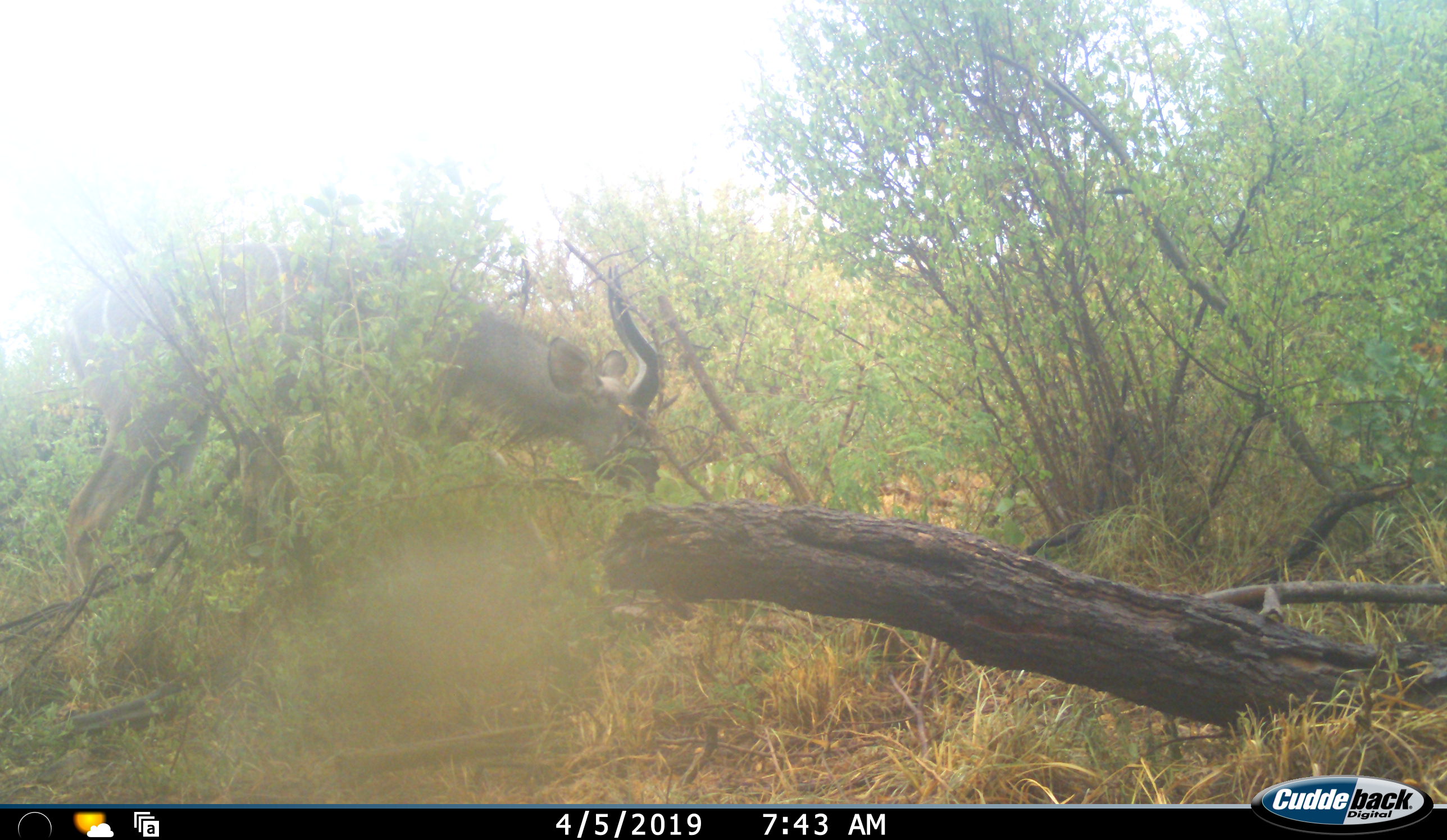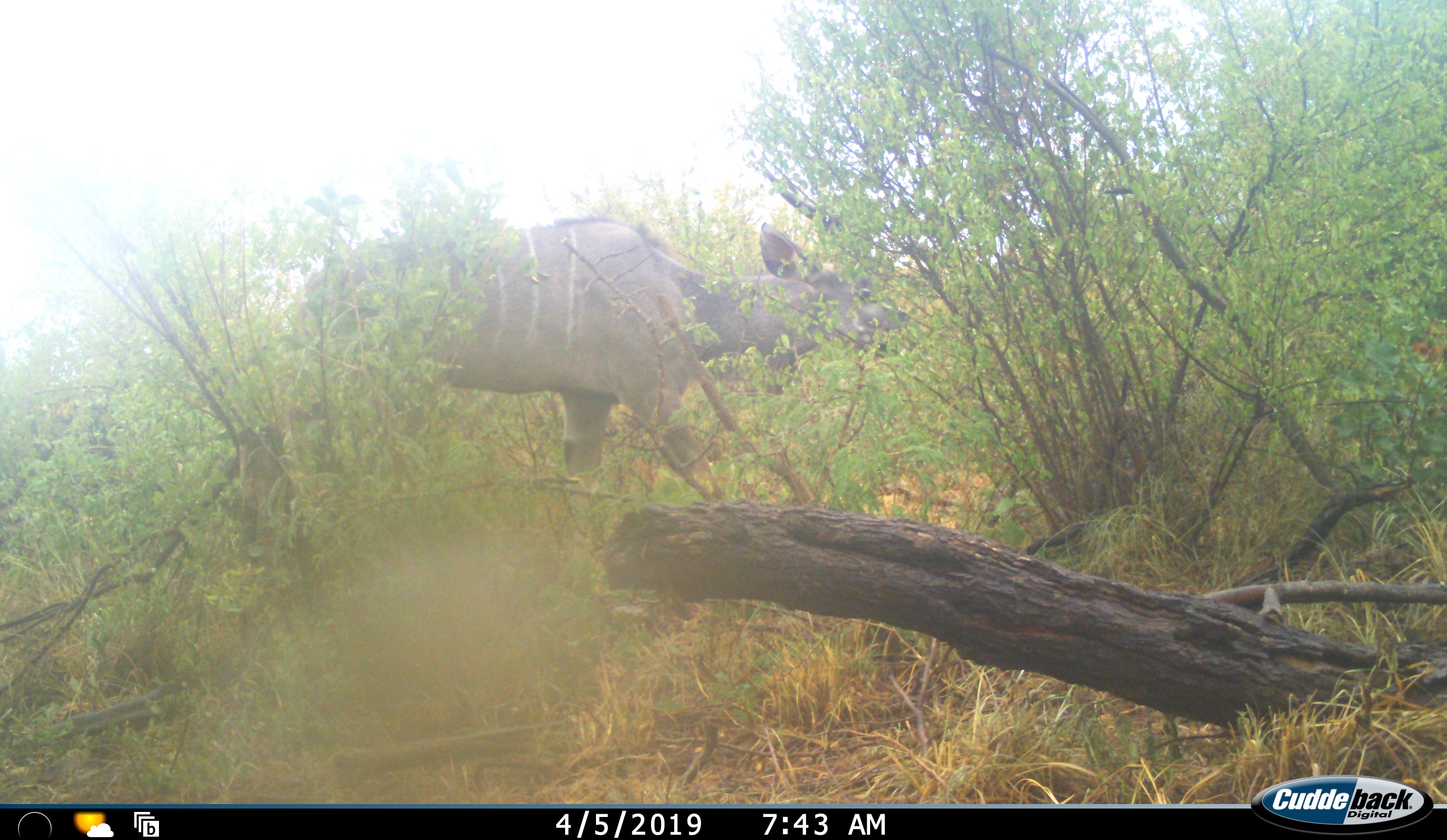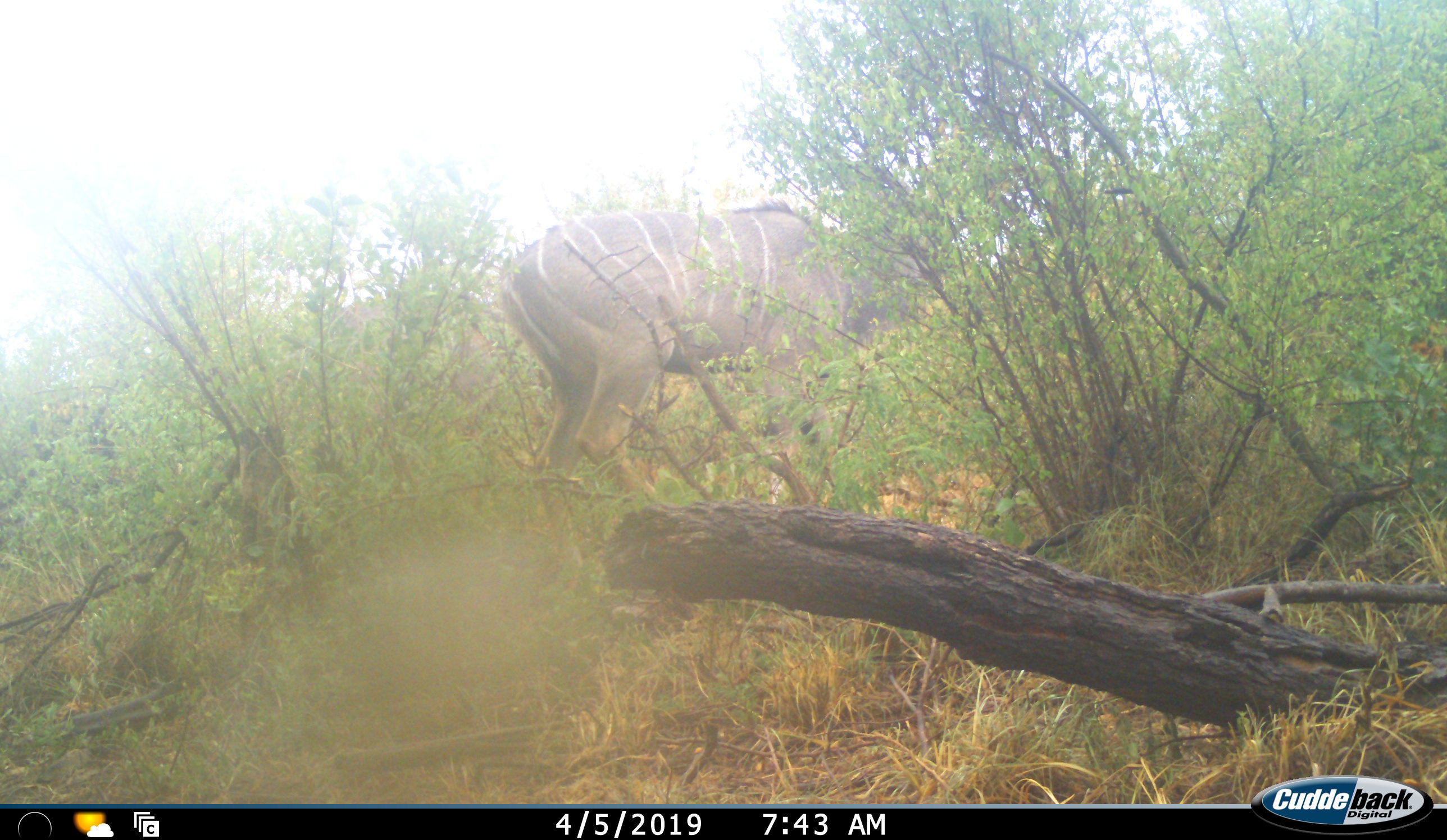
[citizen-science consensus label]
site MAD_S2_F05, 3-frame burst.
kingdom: Animalia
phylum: Chordata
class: Mammalia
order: Artiodactyla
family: Bovidae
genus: Tragelaphus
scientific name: Tragelaphus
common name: kudu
Kudu (Tragelaphus), count 1. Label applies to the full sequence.